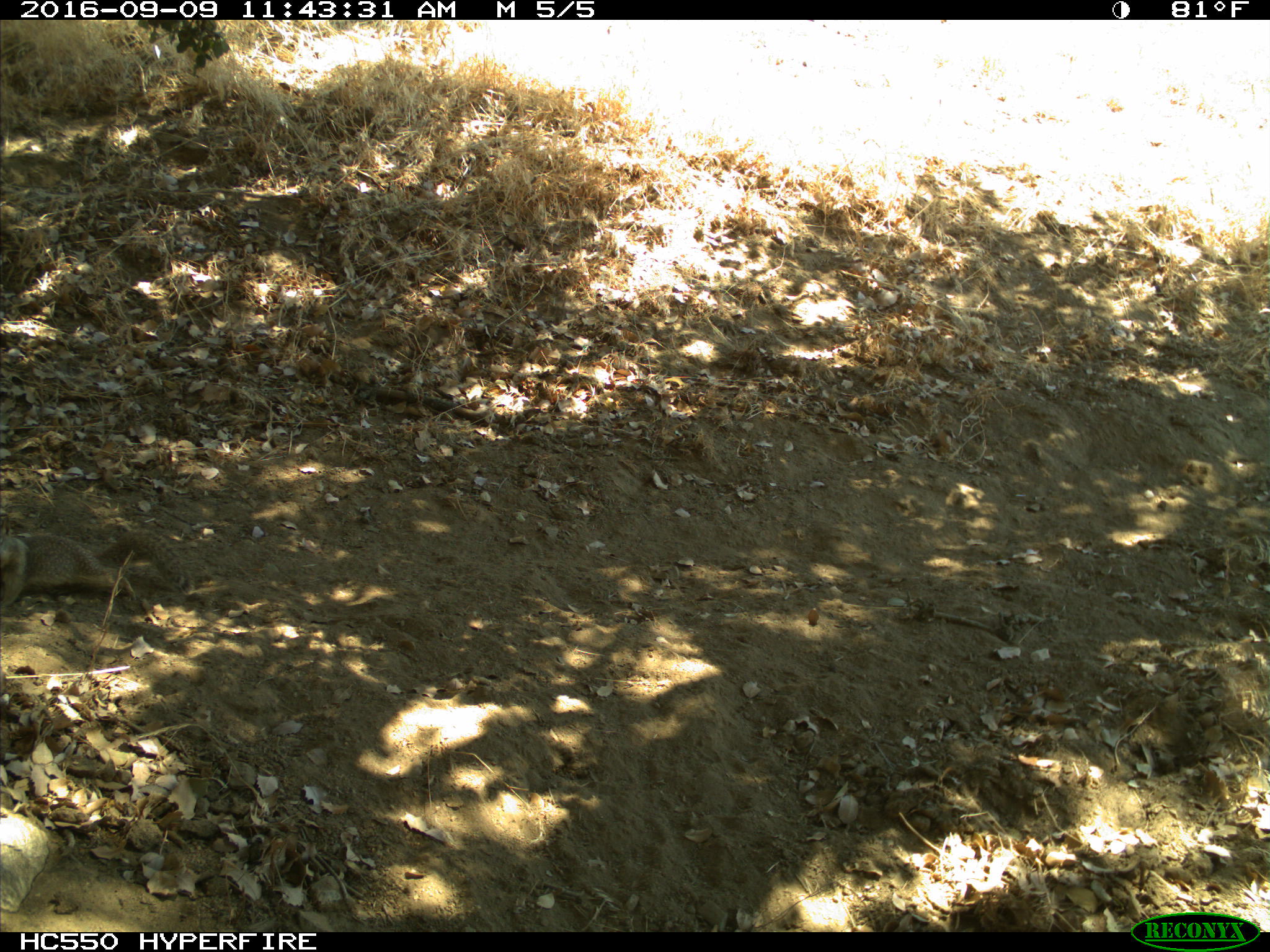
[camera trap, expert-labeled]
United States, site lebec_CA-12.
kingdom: Animalia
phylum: Chordata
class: Mammalia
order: Rodentia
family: Sciuridae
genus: Otospermophilus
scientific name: Otospermophilus beecheyi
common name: california ground squirrel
Otospermophilus beecheyi (california ground squirrel).